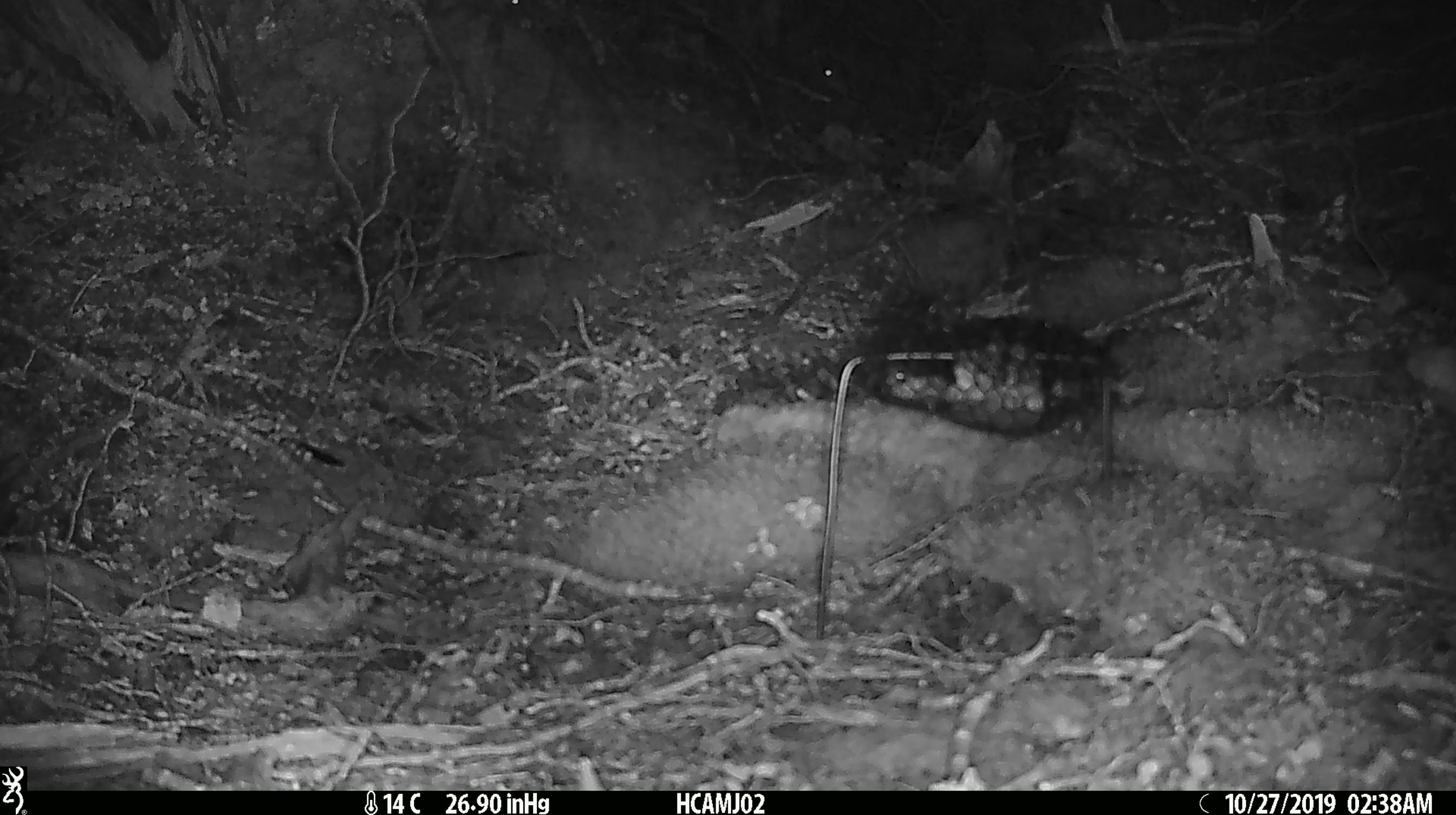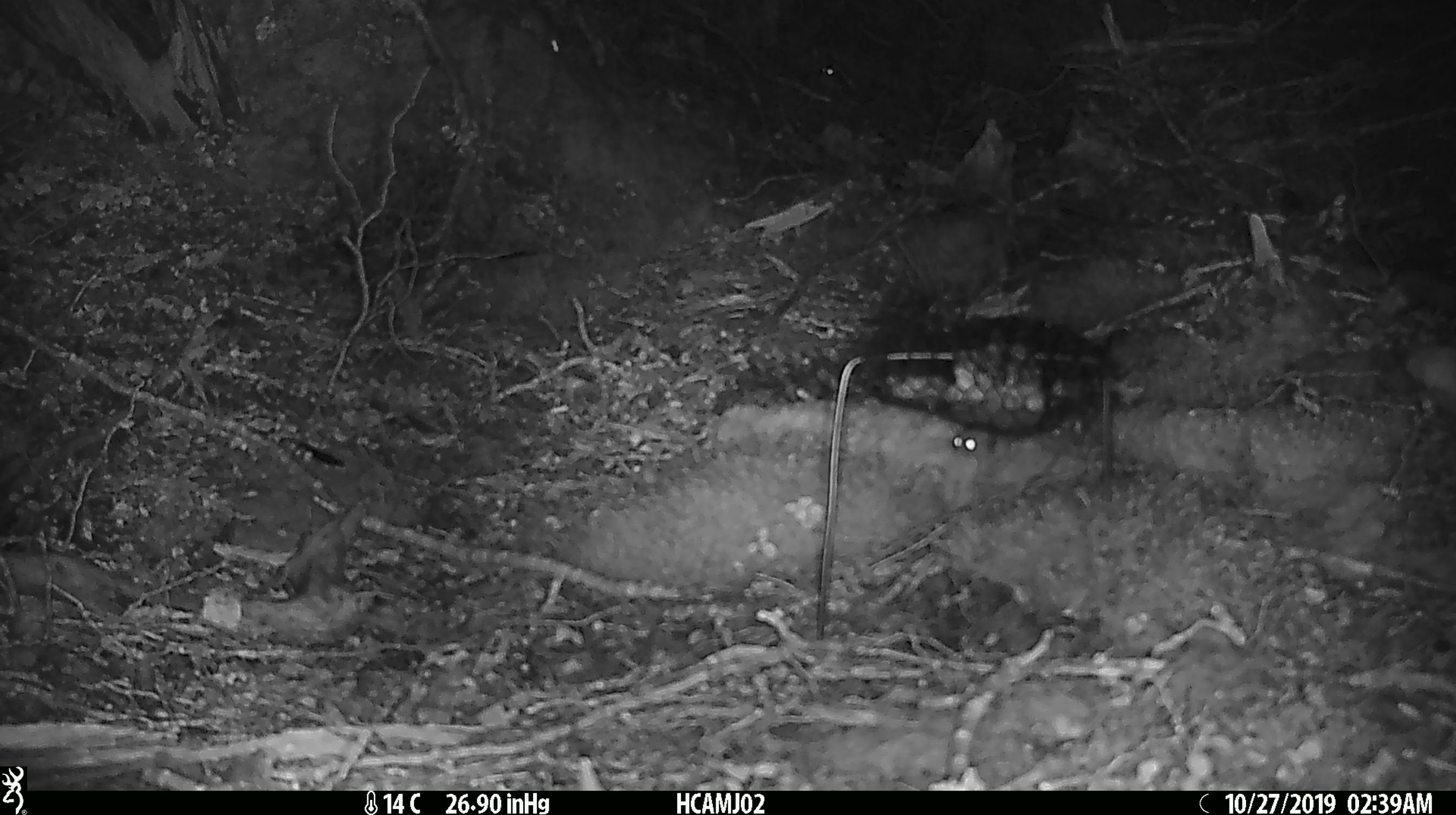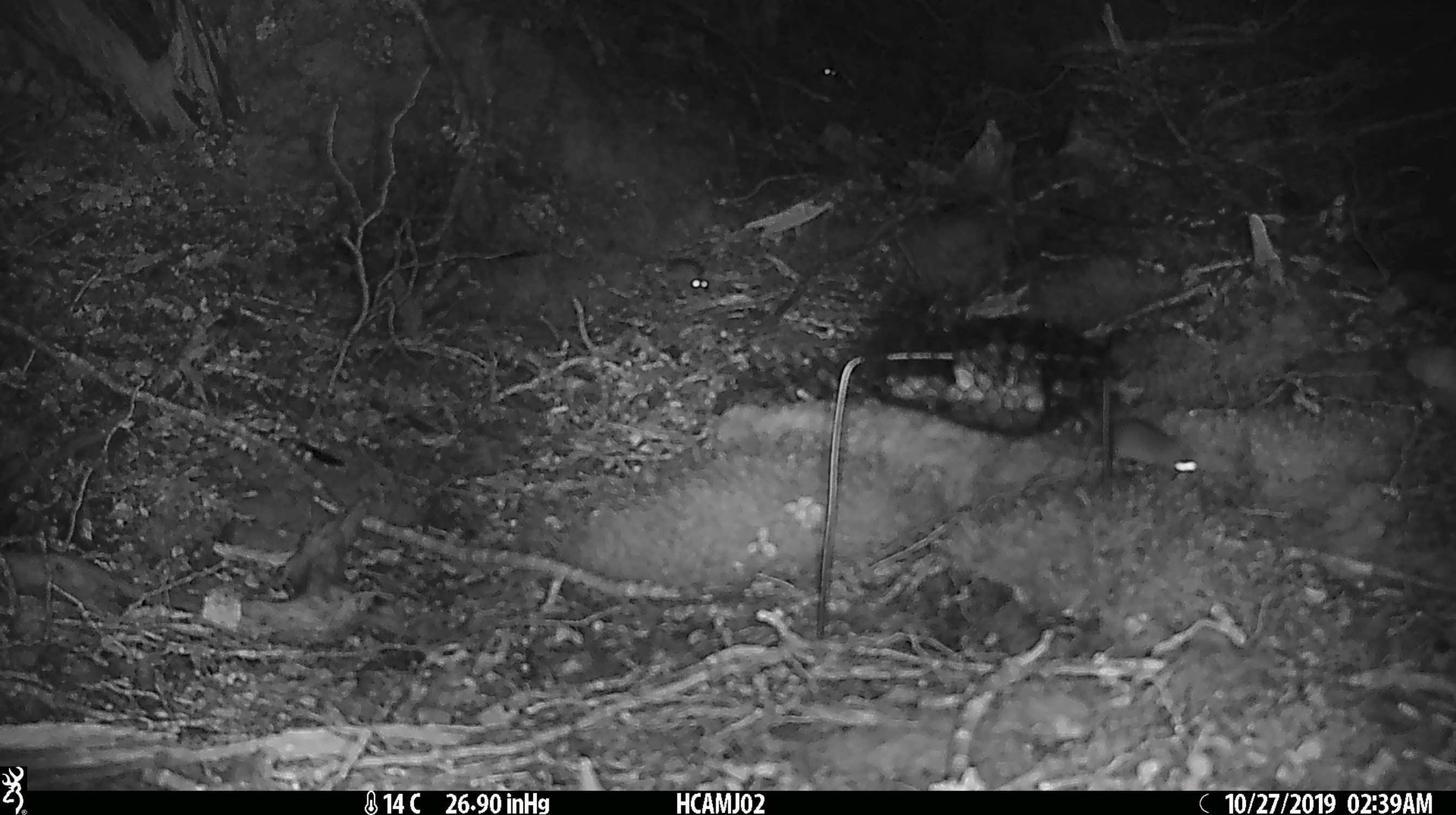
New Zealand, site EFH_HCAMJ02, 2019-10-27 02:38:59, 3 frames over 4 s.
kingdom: Animalia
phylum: Chordata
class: Mammalia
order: Rodentia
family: Muridae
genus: Mus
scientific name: Mus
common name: mouse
Mouse (Mus).